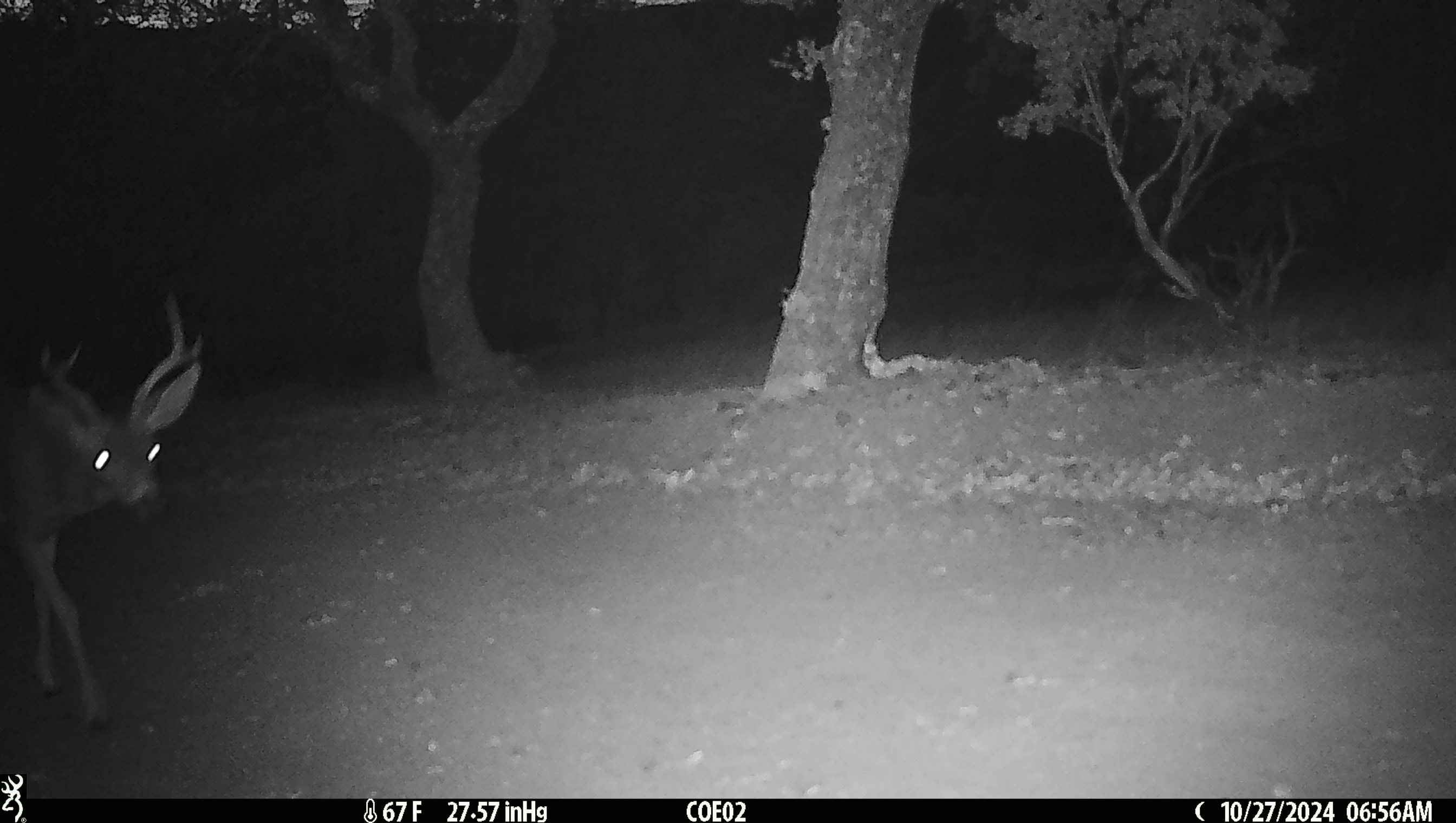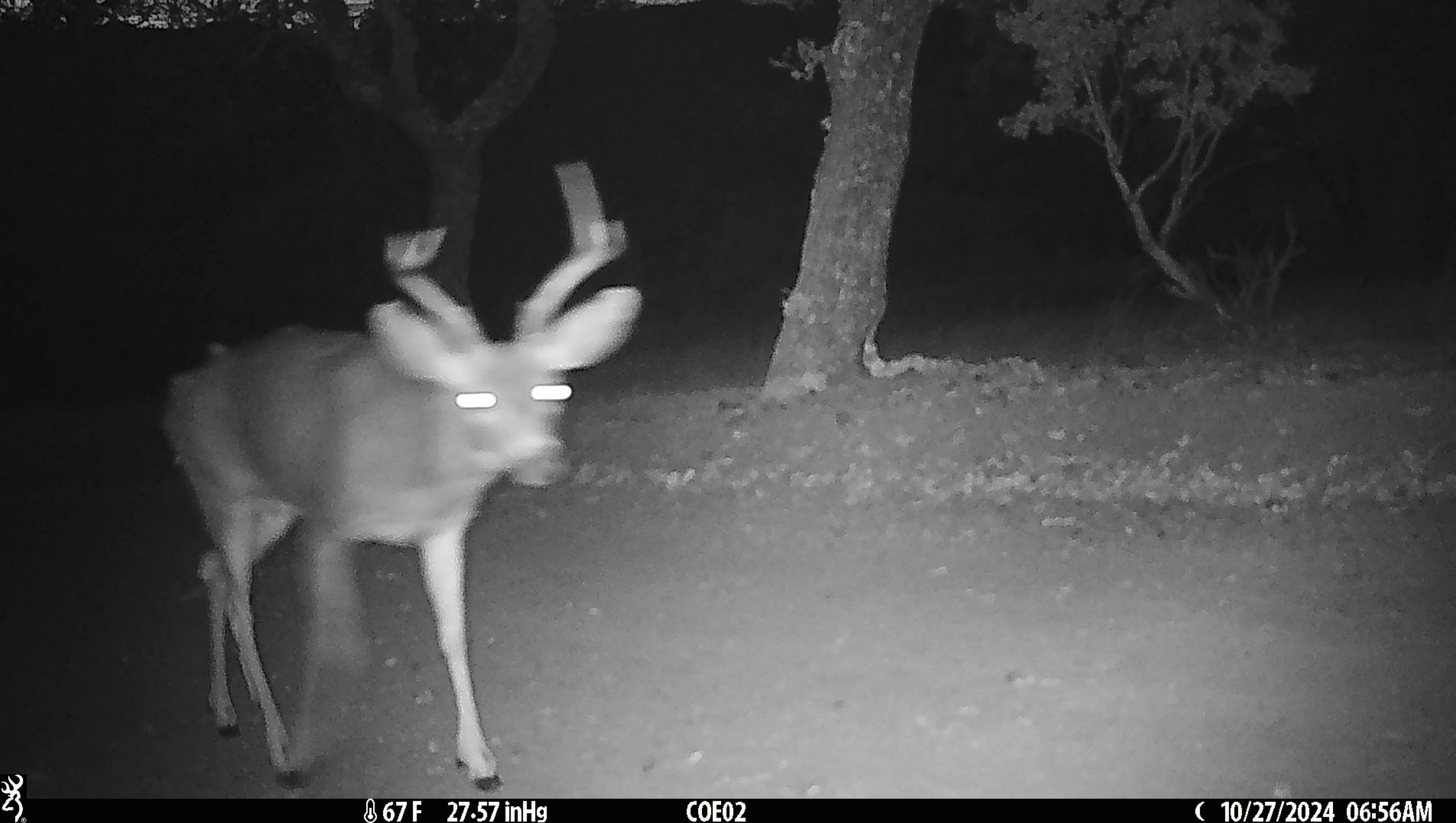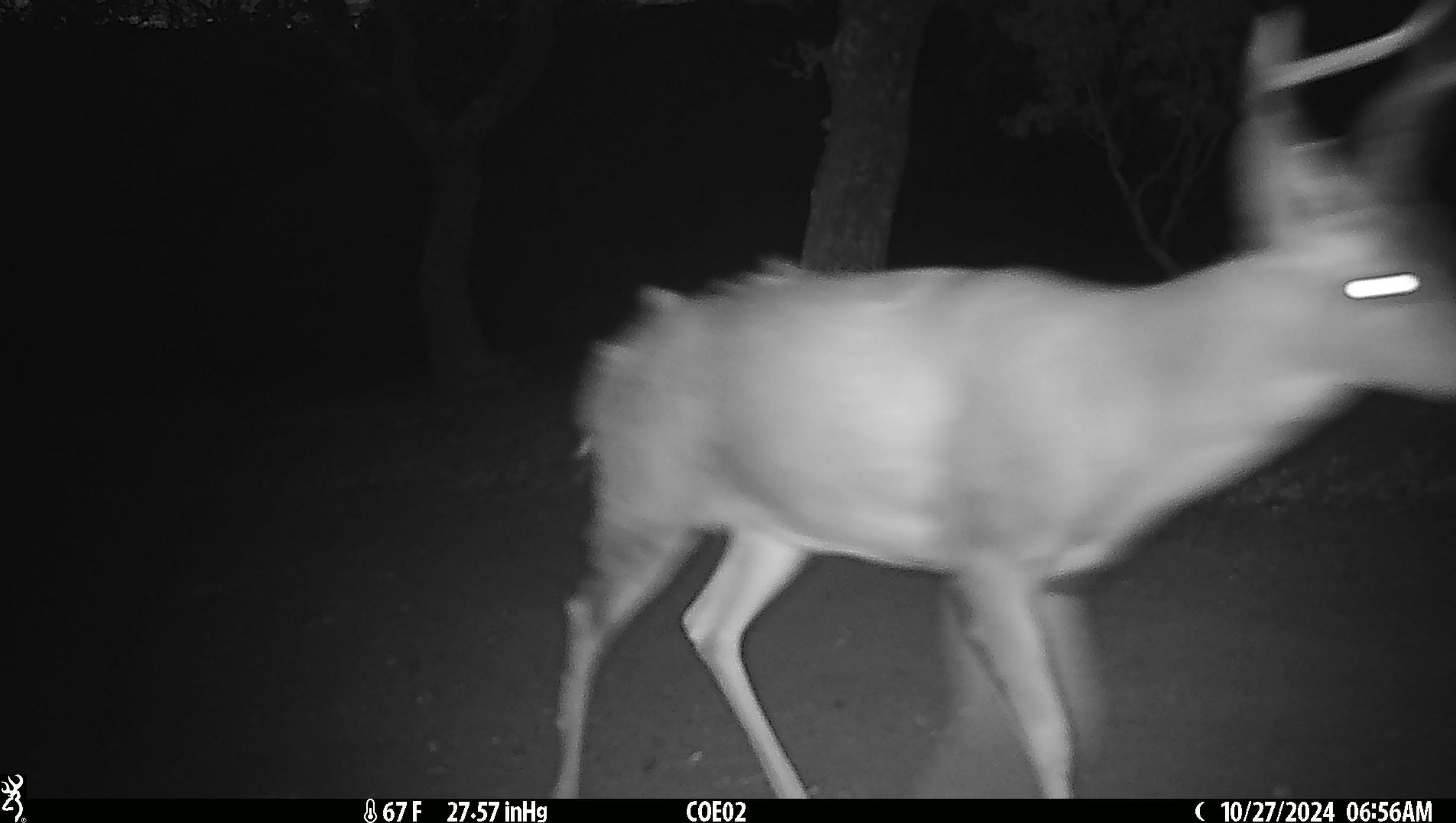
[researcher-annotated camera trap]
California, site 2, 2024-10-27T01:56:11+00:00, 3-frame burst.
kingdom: Animalia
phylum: Chordata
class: Mammalia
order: Artiodactyla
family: Cervidae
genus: Odocoileus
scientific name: Odocoileus hemionus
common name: mule deer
Mule deer (Odocoileus hemionus).